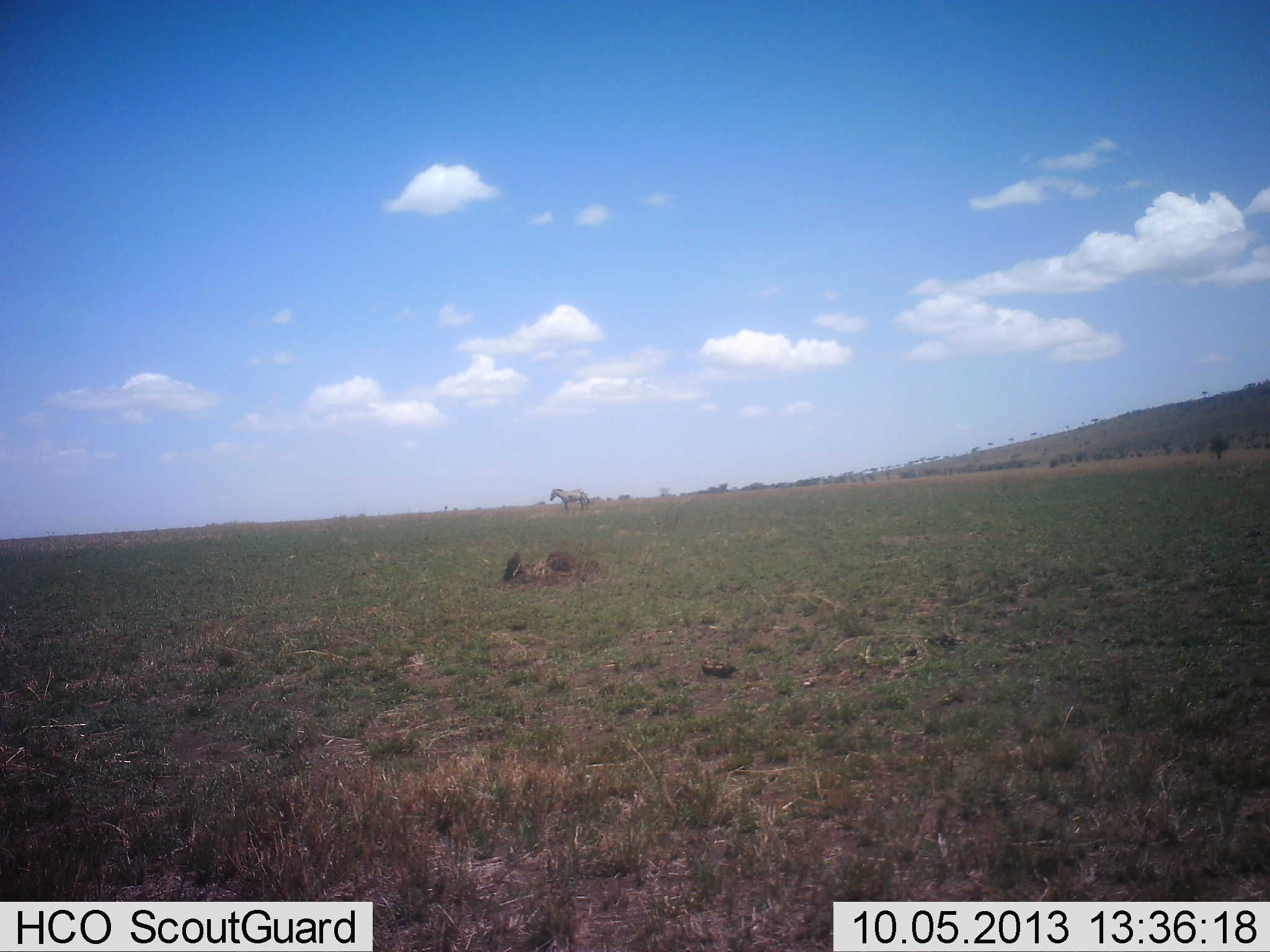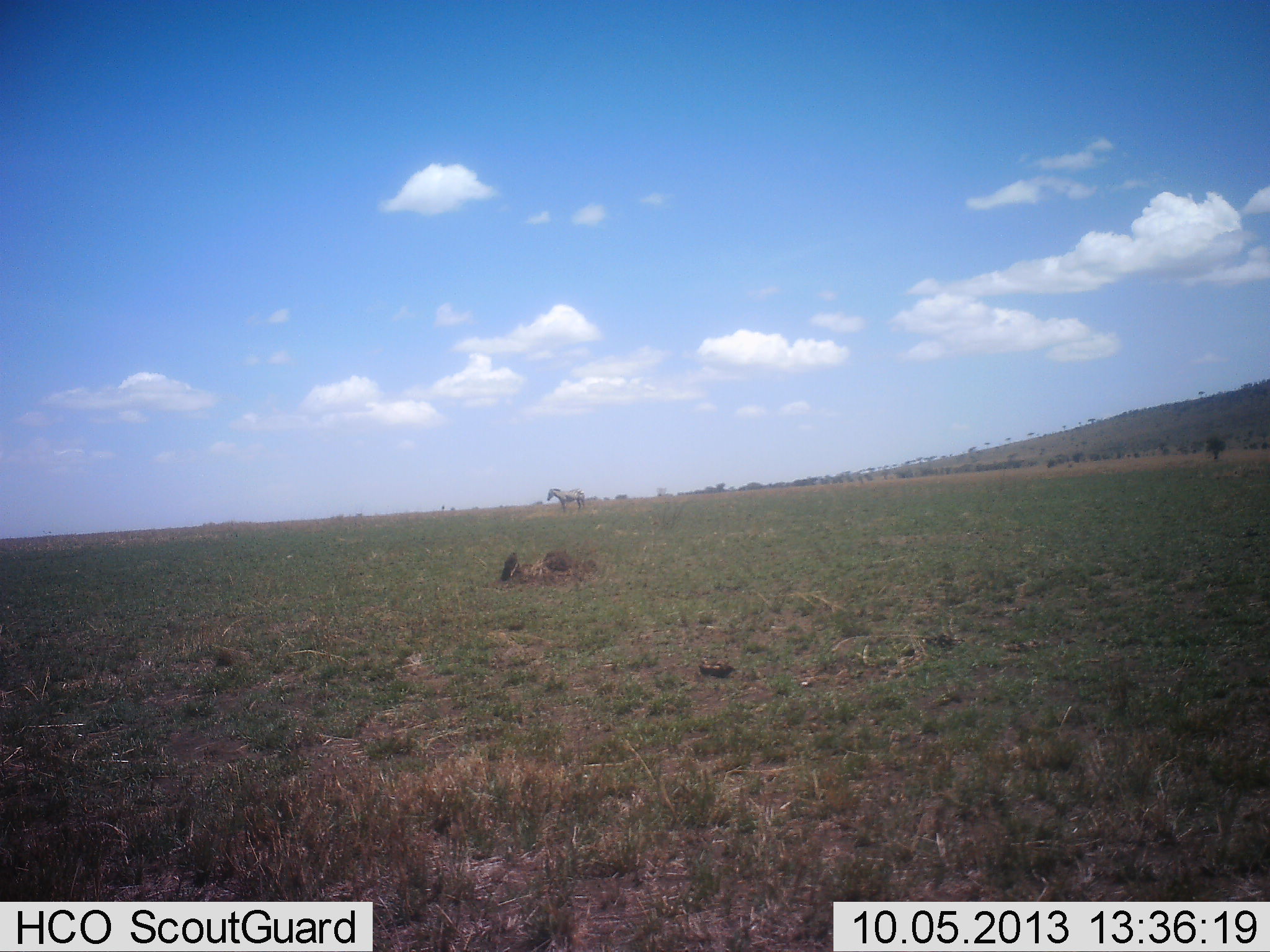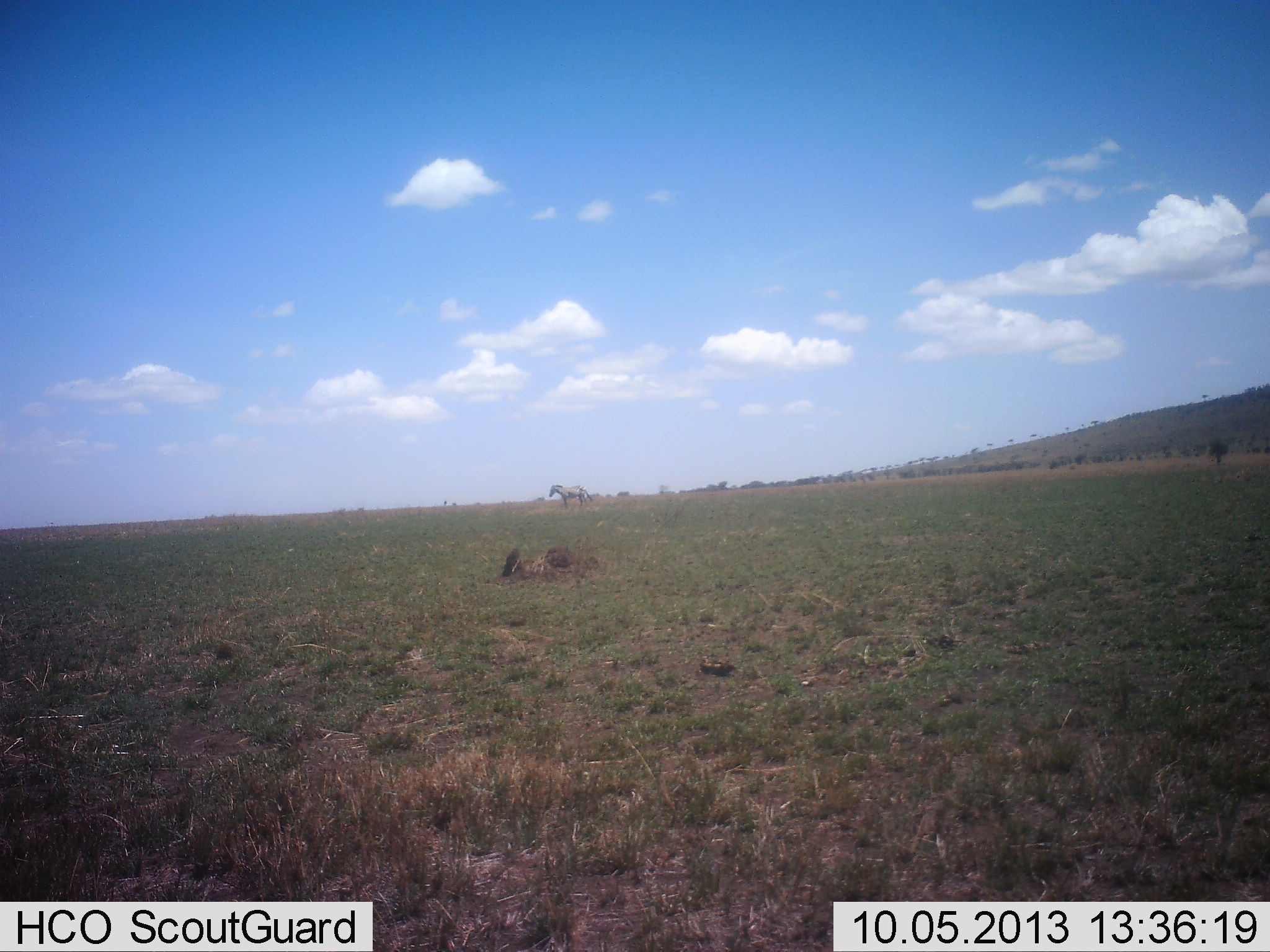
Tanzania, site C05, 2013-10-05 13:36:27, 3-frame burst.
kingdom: Animalia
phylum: Chordata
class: Mammalia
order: Perissodactyla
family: Equidae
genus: Equus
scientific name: Equus quagga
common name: plains zebra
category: zebra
Zebra (plains zebra) (Equus quagga), count 1. Behavior (volunteer vote fractions): standing 100%, resting 0%, moving 0%, interacting 0%. Young present (vote fraction): 0%. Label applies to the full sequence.